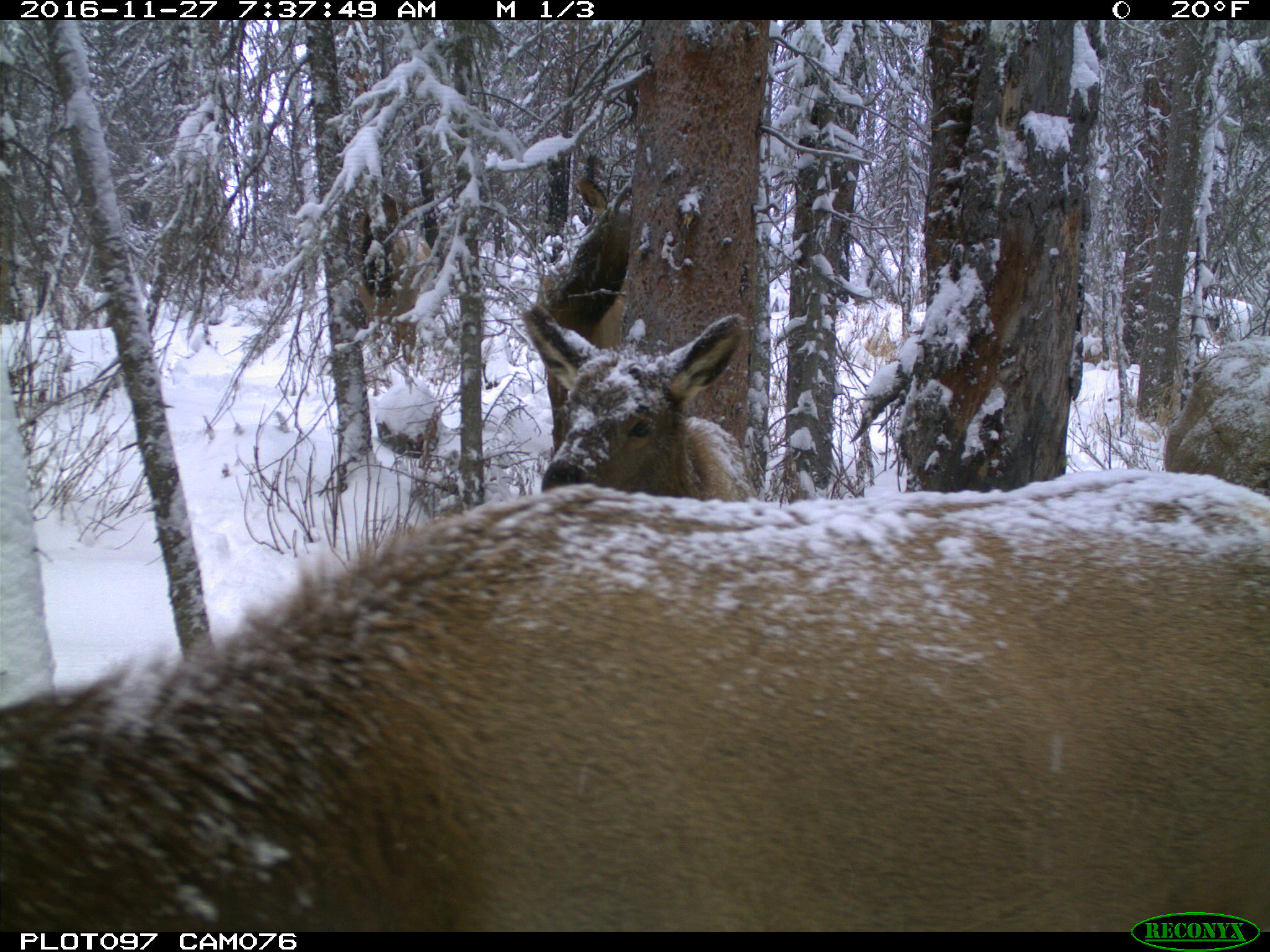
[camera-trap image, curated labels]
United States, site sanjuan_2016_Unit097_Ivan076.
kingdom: Animalia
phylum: Chordata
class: Mammalia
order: Artiodactyla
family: Cervidae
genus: Cervus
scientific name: Cervus elaphus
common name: red deer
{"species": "Cervus elaphus (red deer)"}